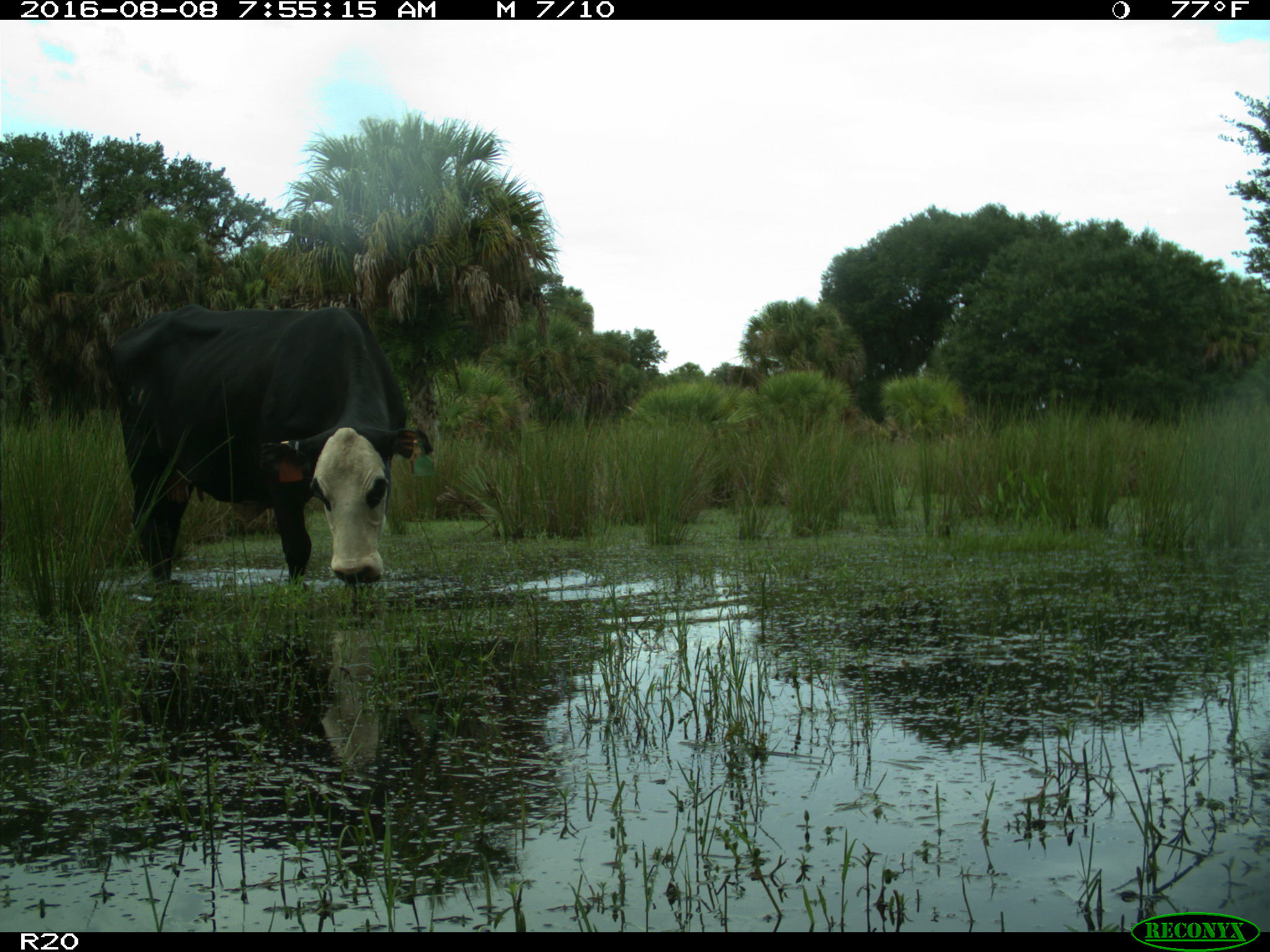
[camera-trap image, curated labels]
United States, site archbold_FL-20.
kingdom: Animalia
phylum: Chordata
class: Mammalia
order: Artiodactyla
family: Bovidae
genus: Bos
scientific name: Bos taurus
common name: domestic cow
Bos taurus (domestic cow).